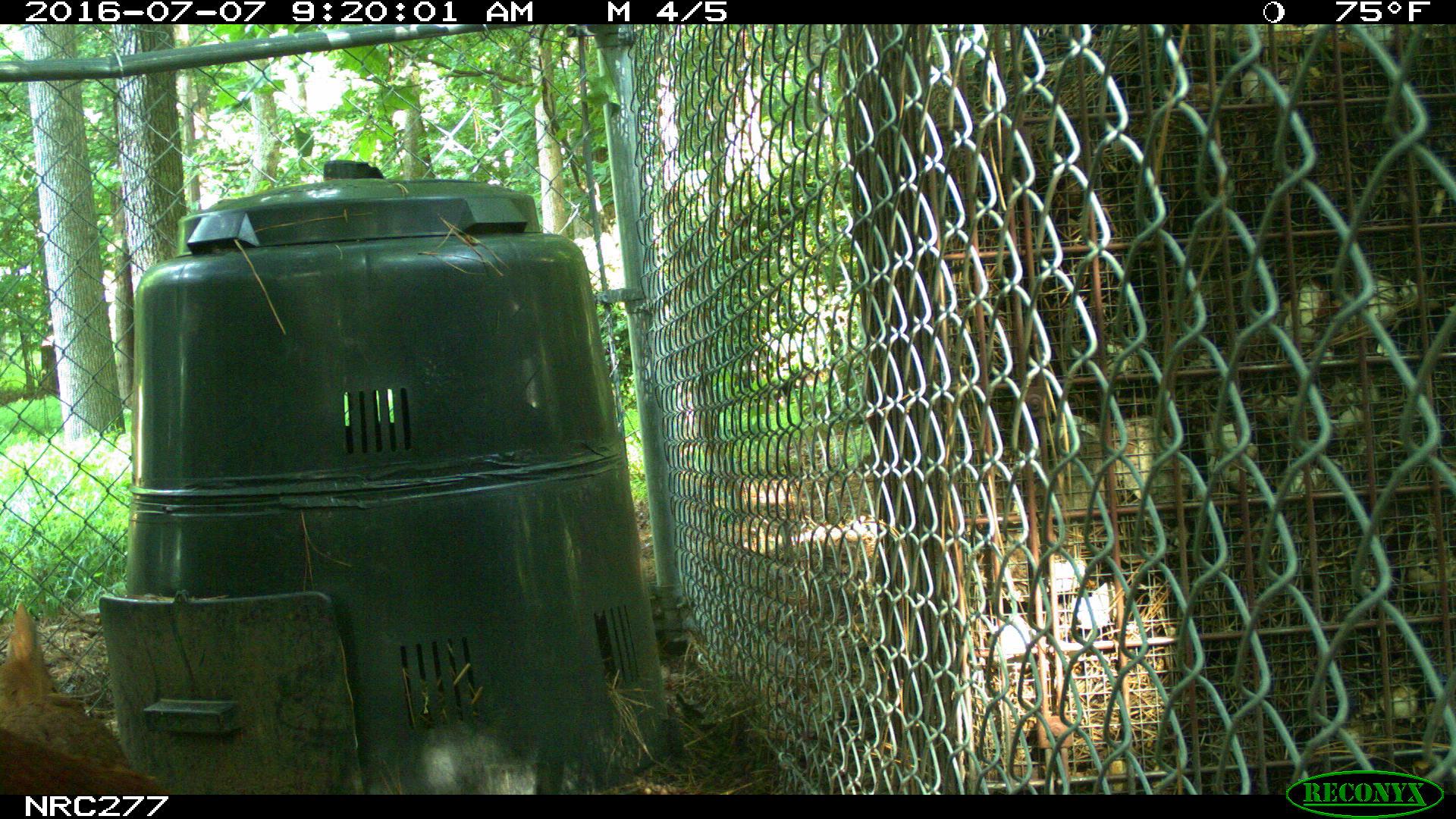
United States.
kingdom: Animalia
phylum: Chordata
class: Aves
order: Galliformes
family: Phasianidae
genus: Gallus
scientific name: Gallus gallus domesticus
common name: domestic chicken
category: Chicken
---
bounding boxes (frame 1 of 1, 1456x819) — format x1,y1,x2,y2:
Chicken: 1,599,180,787